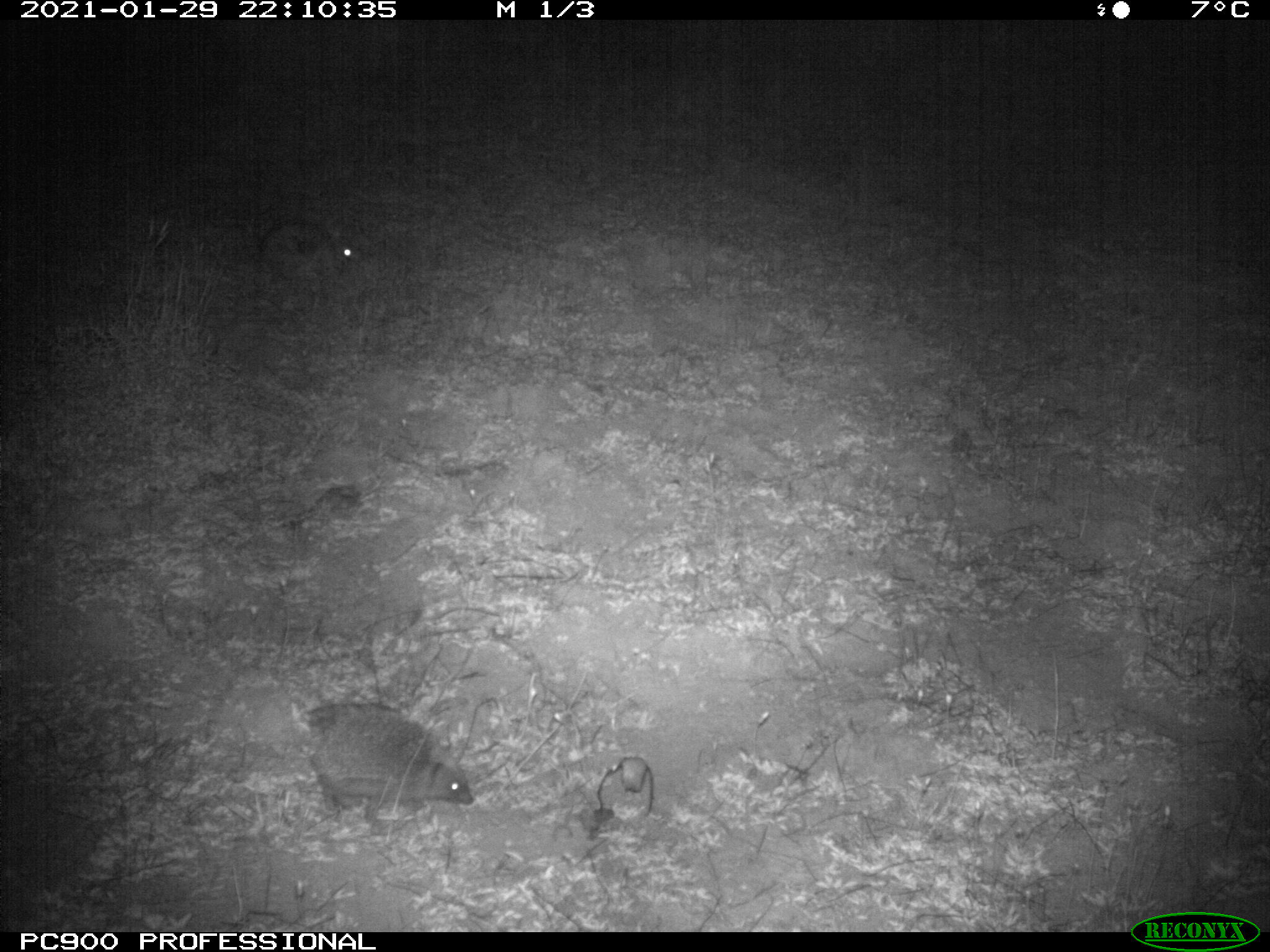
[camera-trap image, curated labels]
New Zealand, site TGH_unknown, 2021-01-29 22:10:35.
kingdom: Animalia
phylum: Chordata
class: Mammalia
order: Eulipotyphla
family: Erinaceidae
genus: Erinaceus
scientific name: Erinaceus europaeus europaeus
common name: european hedgehog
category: hedgehog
Hedgehog (european hedgehog) (Erinaceus europaeus europaeus).